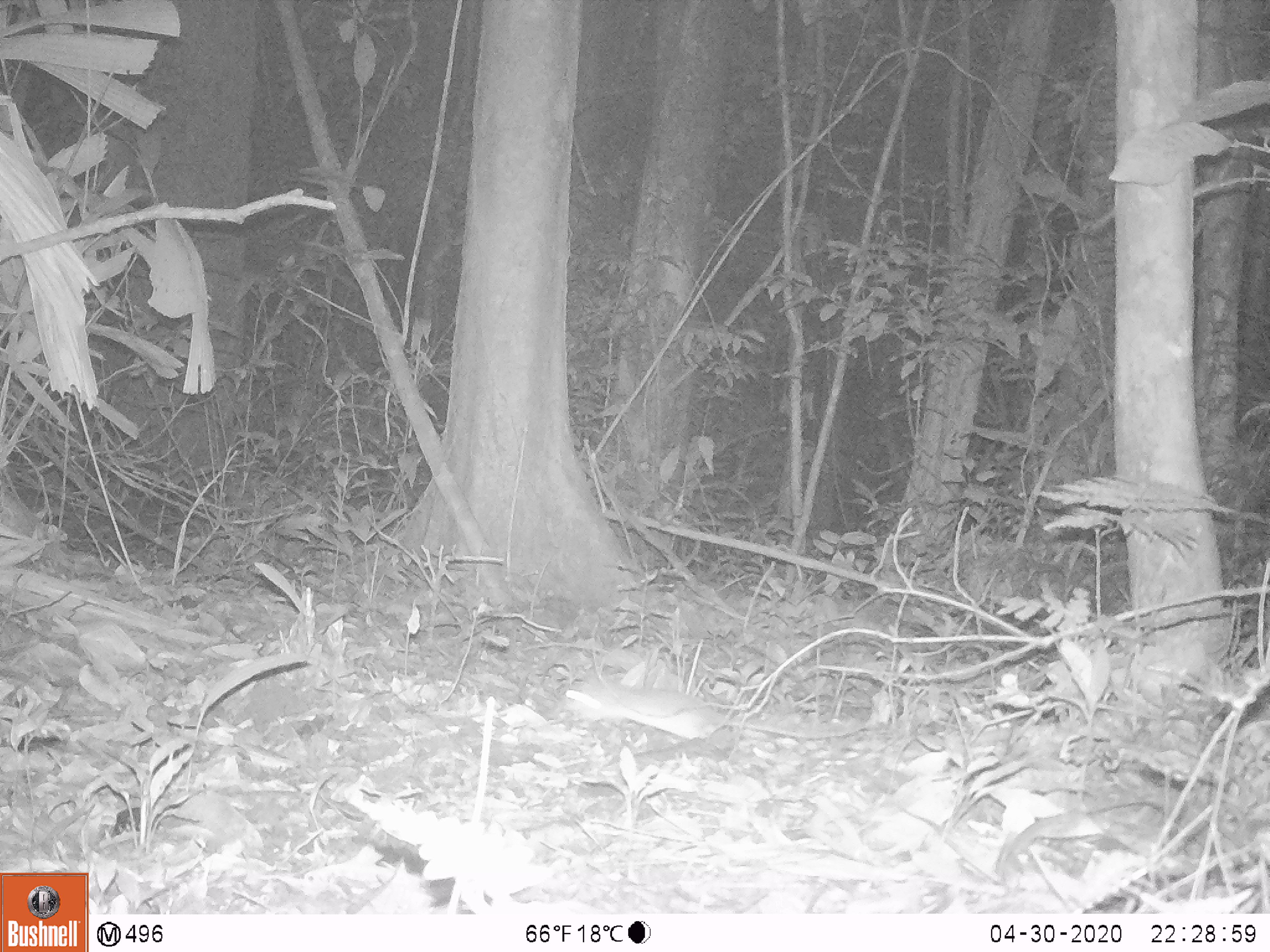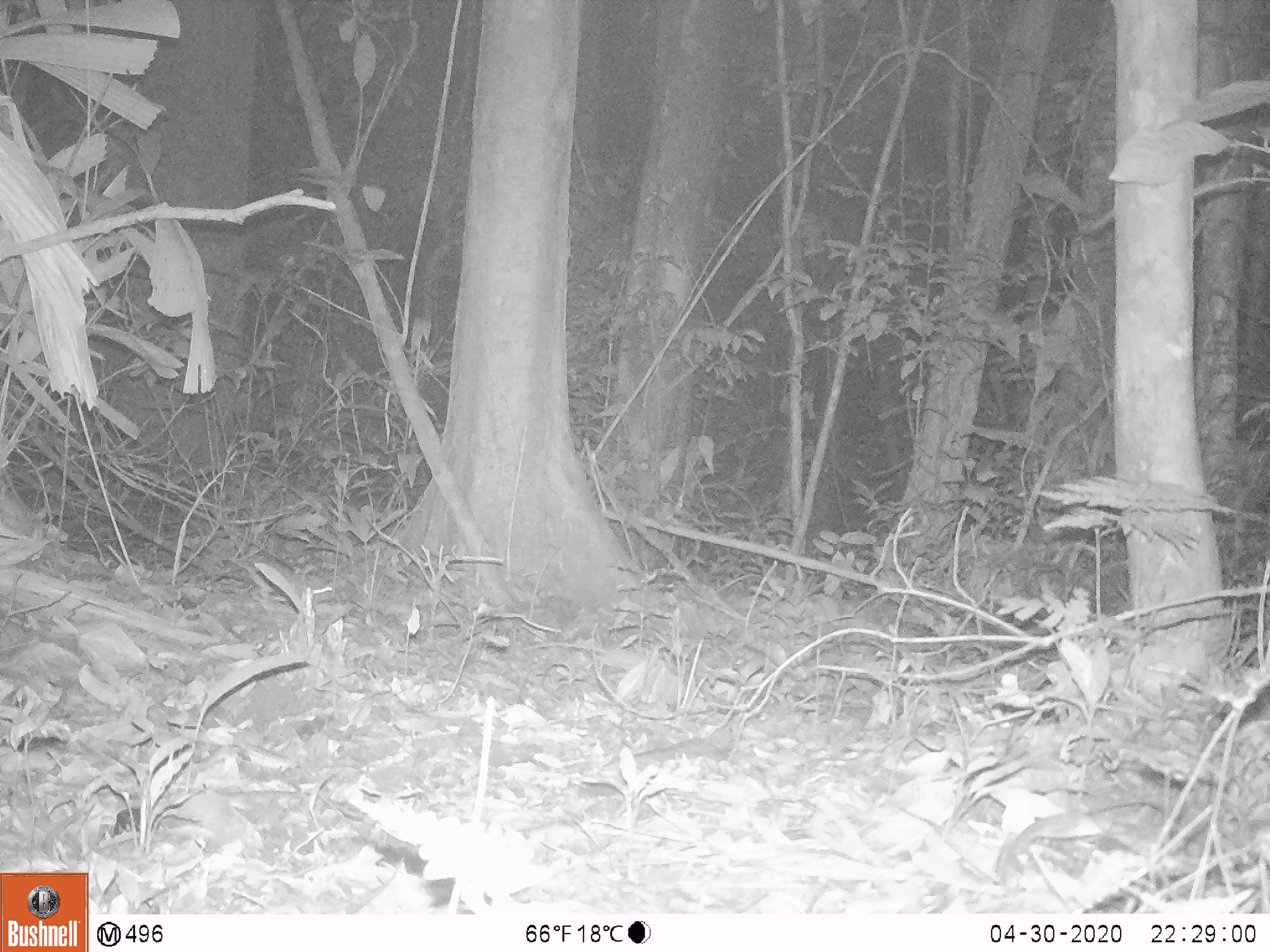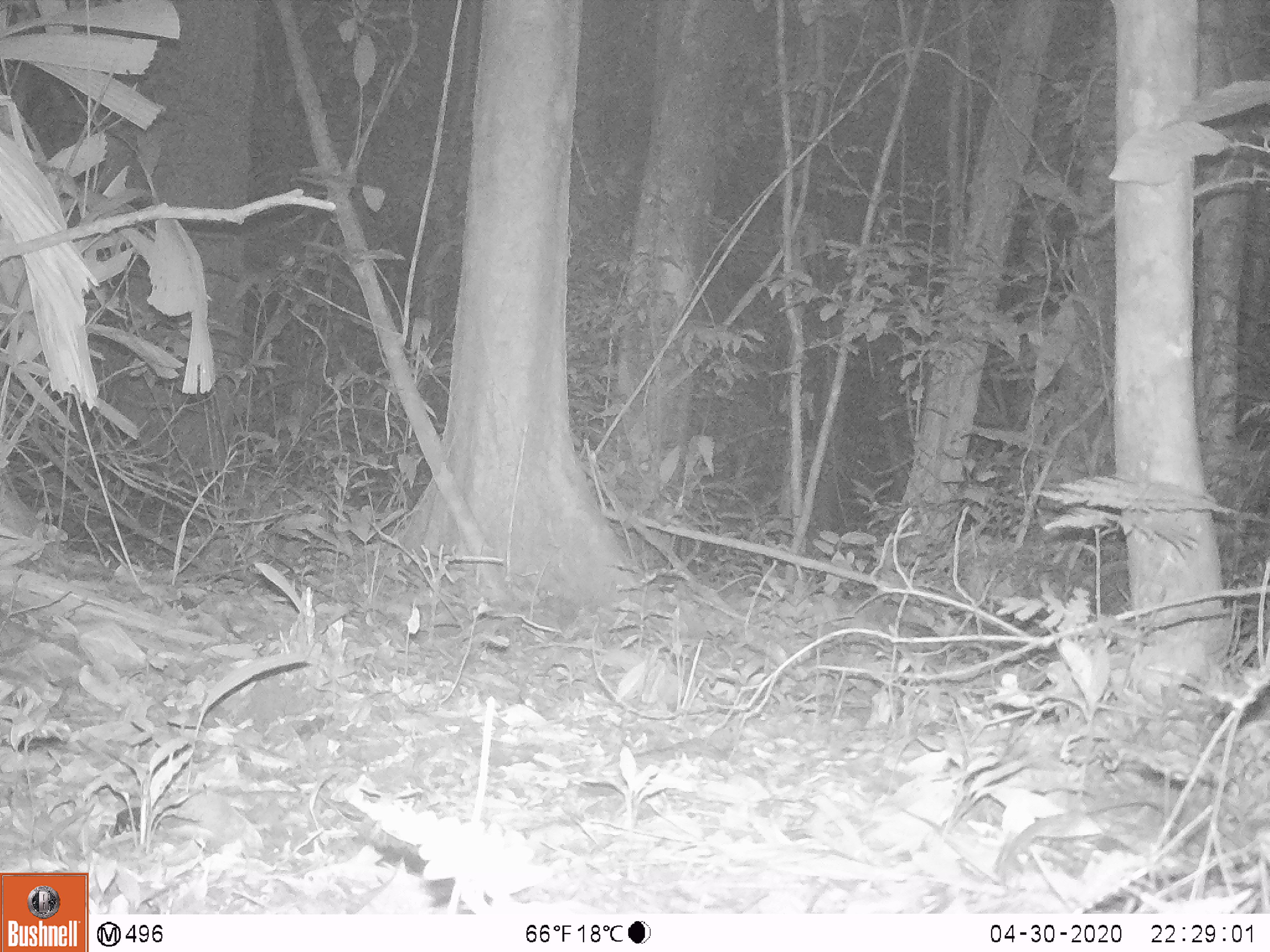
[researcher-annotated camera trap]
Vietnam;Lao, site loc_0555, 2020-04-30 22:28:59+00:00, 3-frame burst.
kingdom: Animalia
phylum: Chordata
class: Mammalia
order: Rodentia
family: Muridae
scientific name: Muridae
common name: old-world mice and rats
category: unidentified murid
Unidentified murid (old-world mice and rats) (Muridae). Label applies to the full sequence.